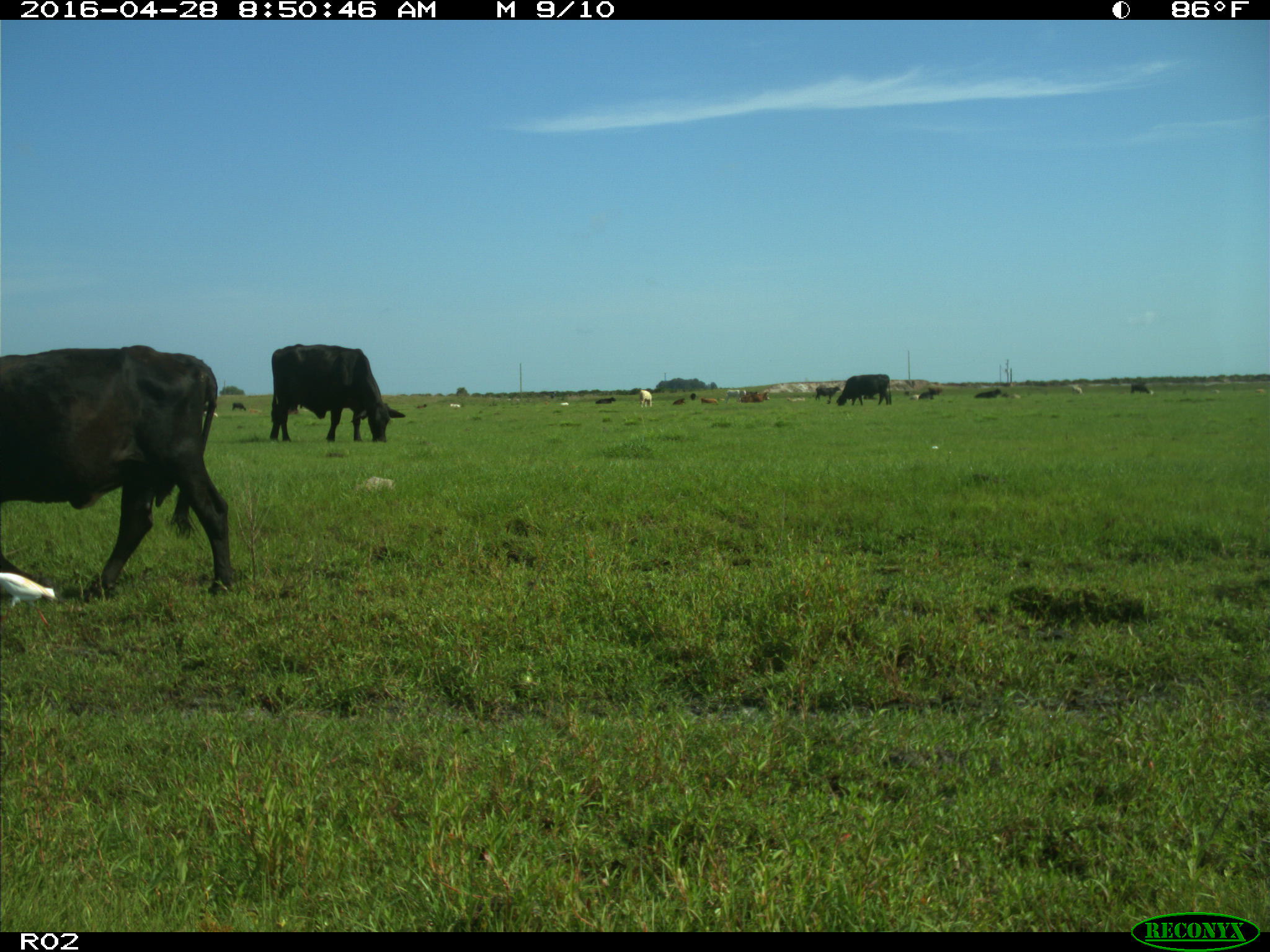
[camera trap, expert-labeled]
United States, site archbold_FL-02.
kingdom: Animalia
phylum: Chordata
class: Mammalia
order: Artiodactyla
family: Bovidae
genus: Bos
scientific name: Bos taurus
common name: domestic cow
Bos taurus (domestic cow).